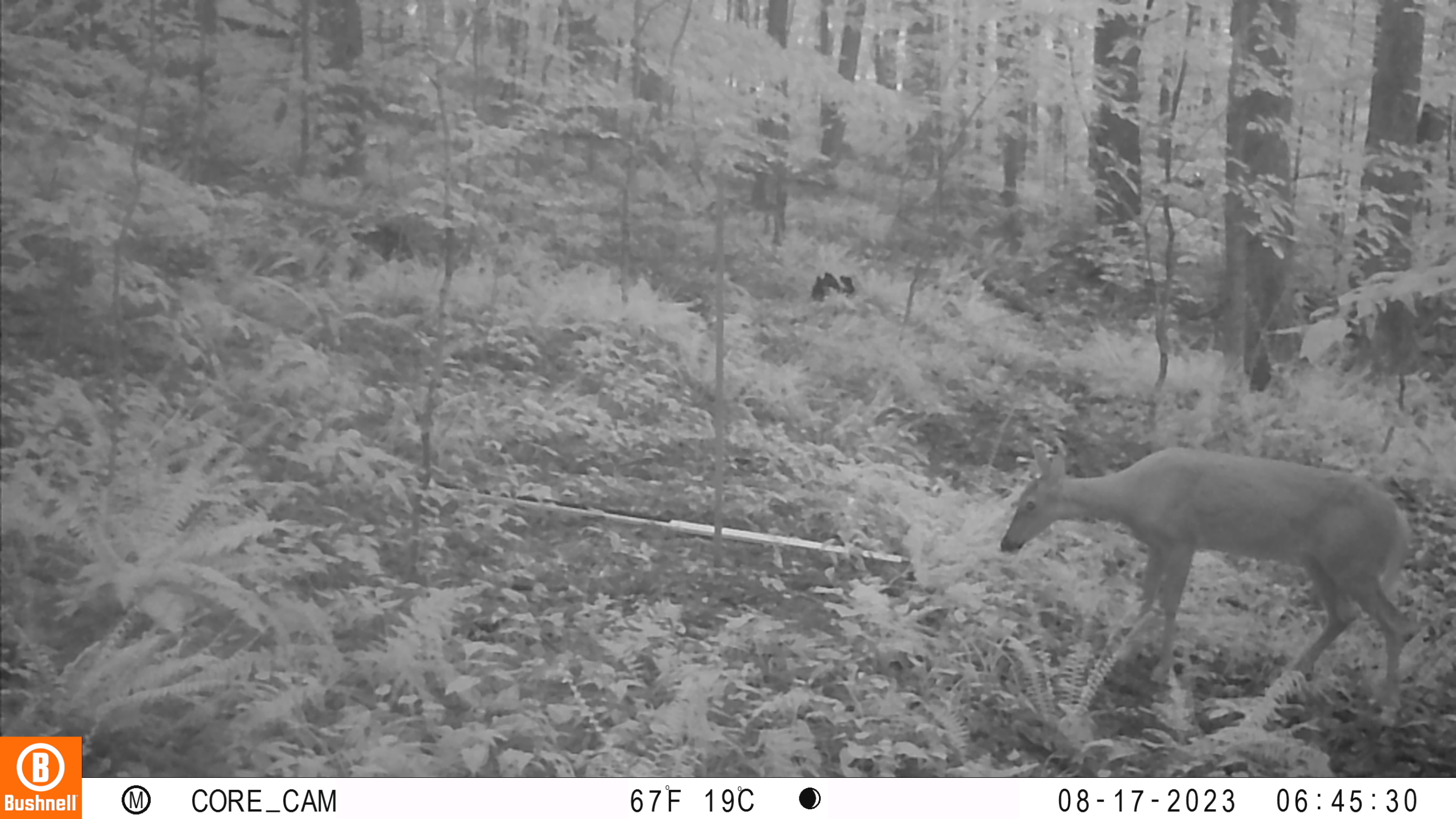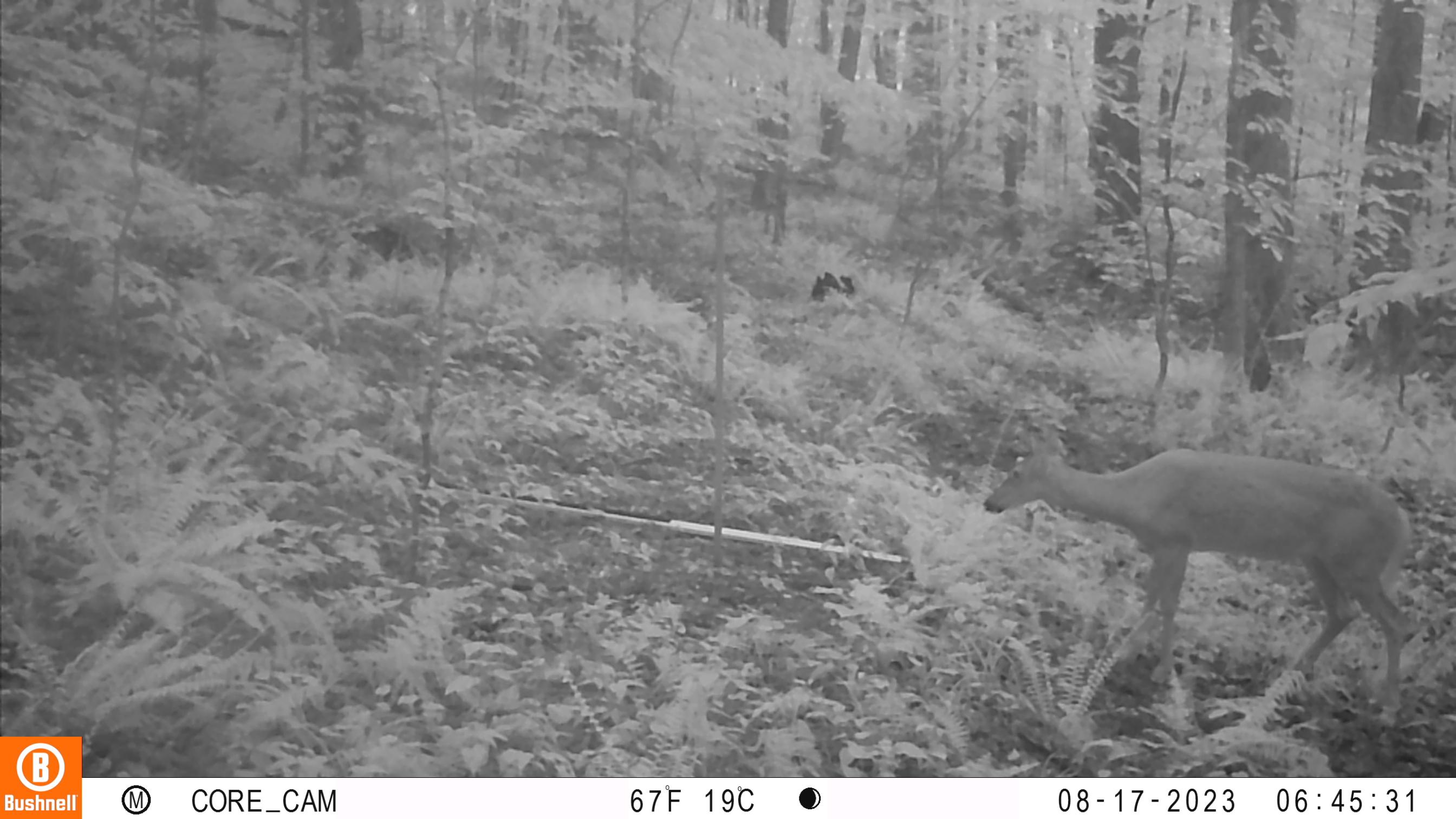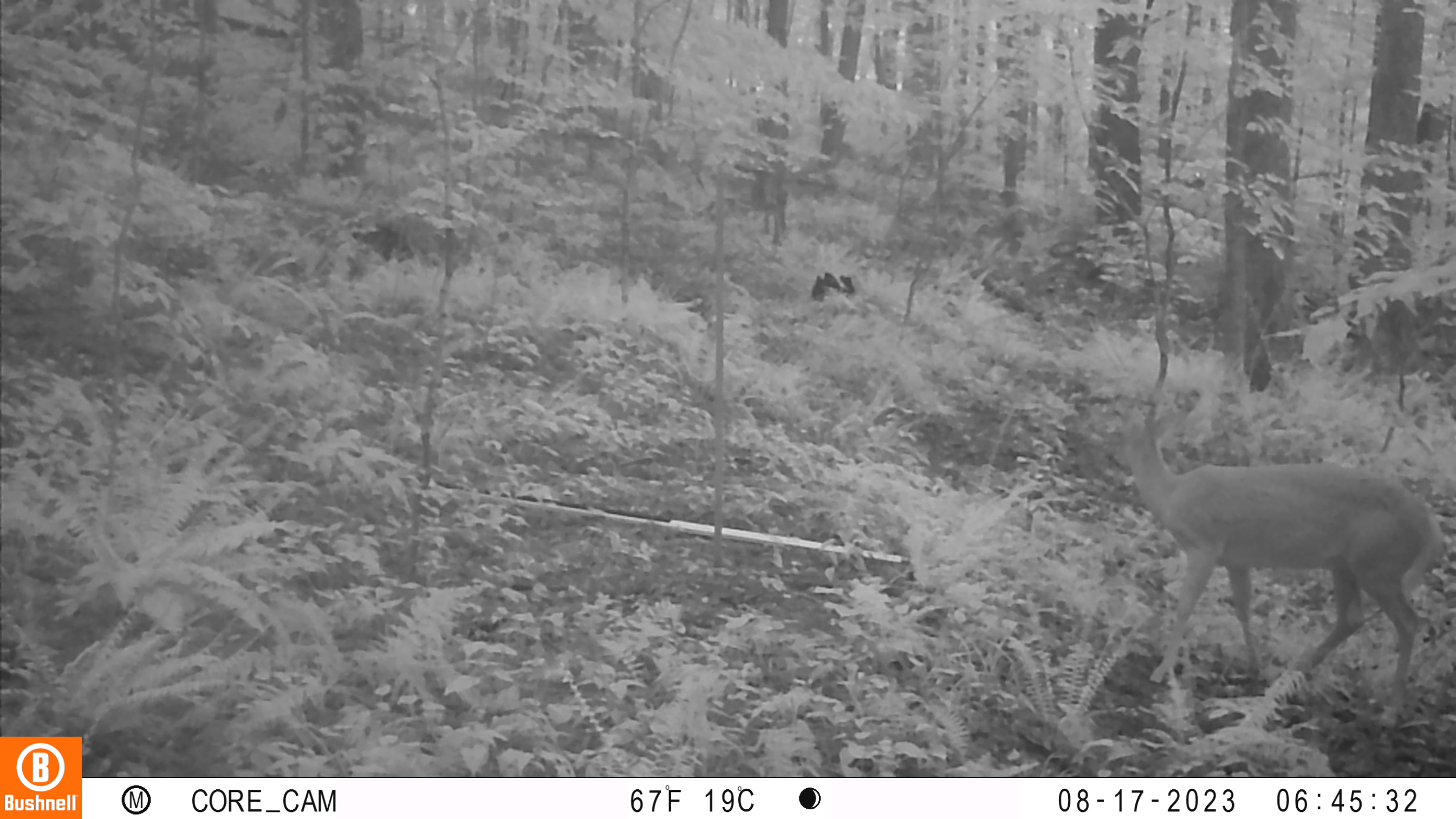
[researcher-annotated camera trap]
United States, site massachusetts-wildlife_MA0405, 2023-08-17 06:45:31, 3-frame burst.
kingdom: Animalia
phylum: Chordata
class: Mammalia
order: Artiodactyla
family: Cervidae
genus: Odocoileus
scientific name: Odocoileus virginianus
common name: white-tailed deer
White-tailed deer (Odocoileus virginianus).